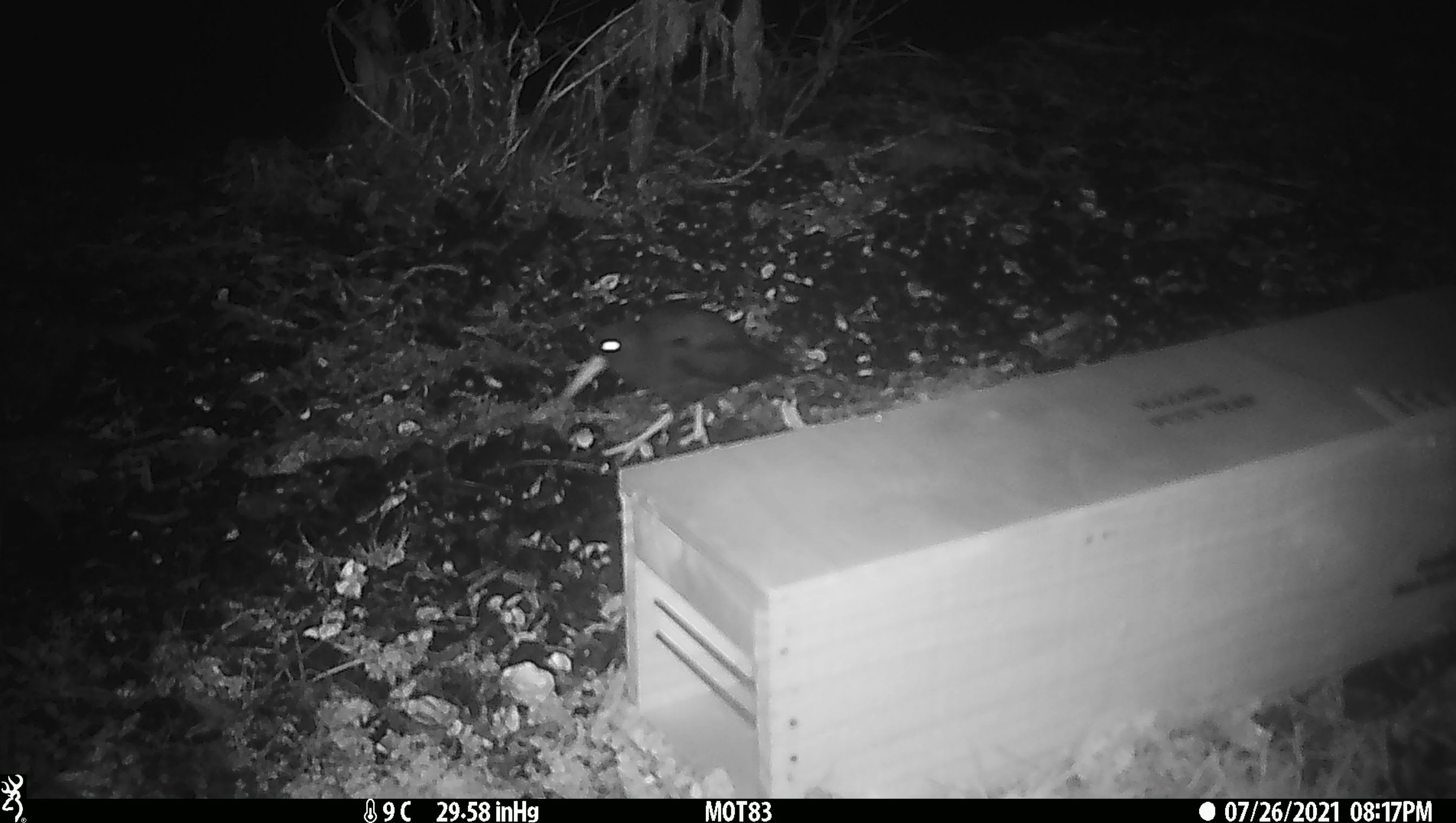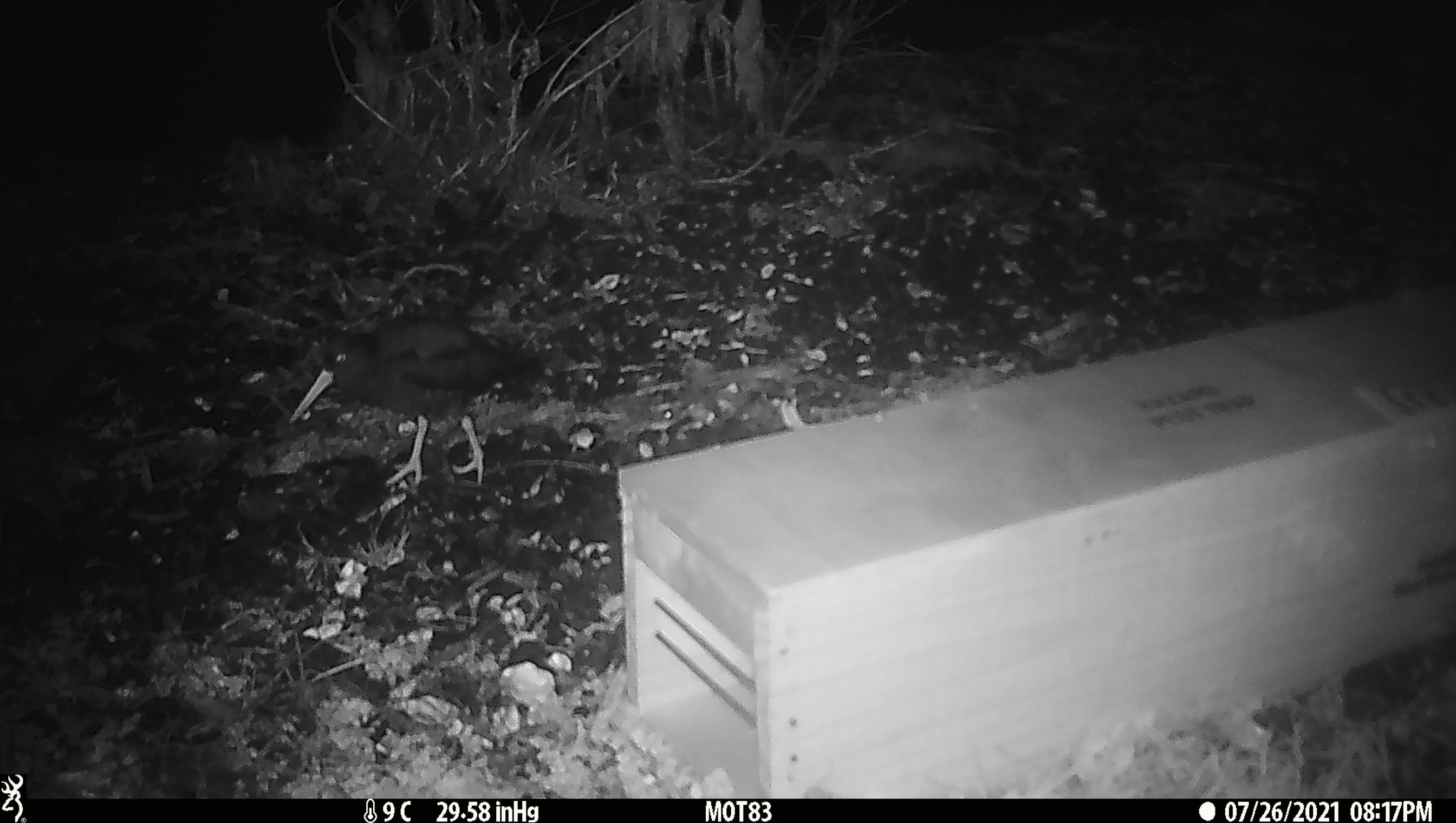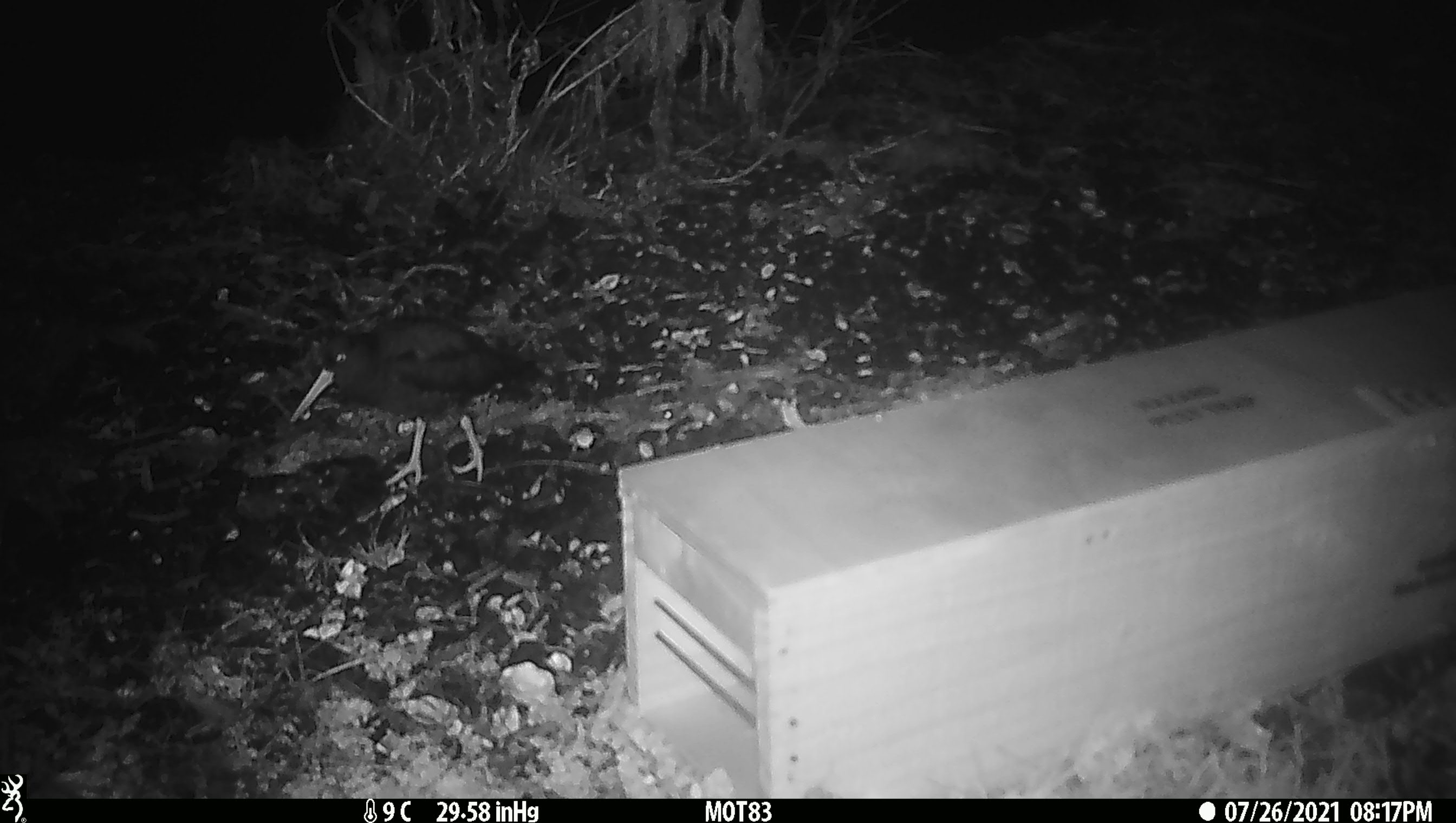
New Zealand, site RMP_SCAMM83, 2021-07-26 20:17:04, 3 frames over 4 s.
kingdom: Animalia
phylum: Chordata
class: Aves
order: Charadriiformes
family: Haematopodidae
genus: Haematopus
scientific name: Haematopus unicolor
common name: variable oystercatcher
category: oystercatcher